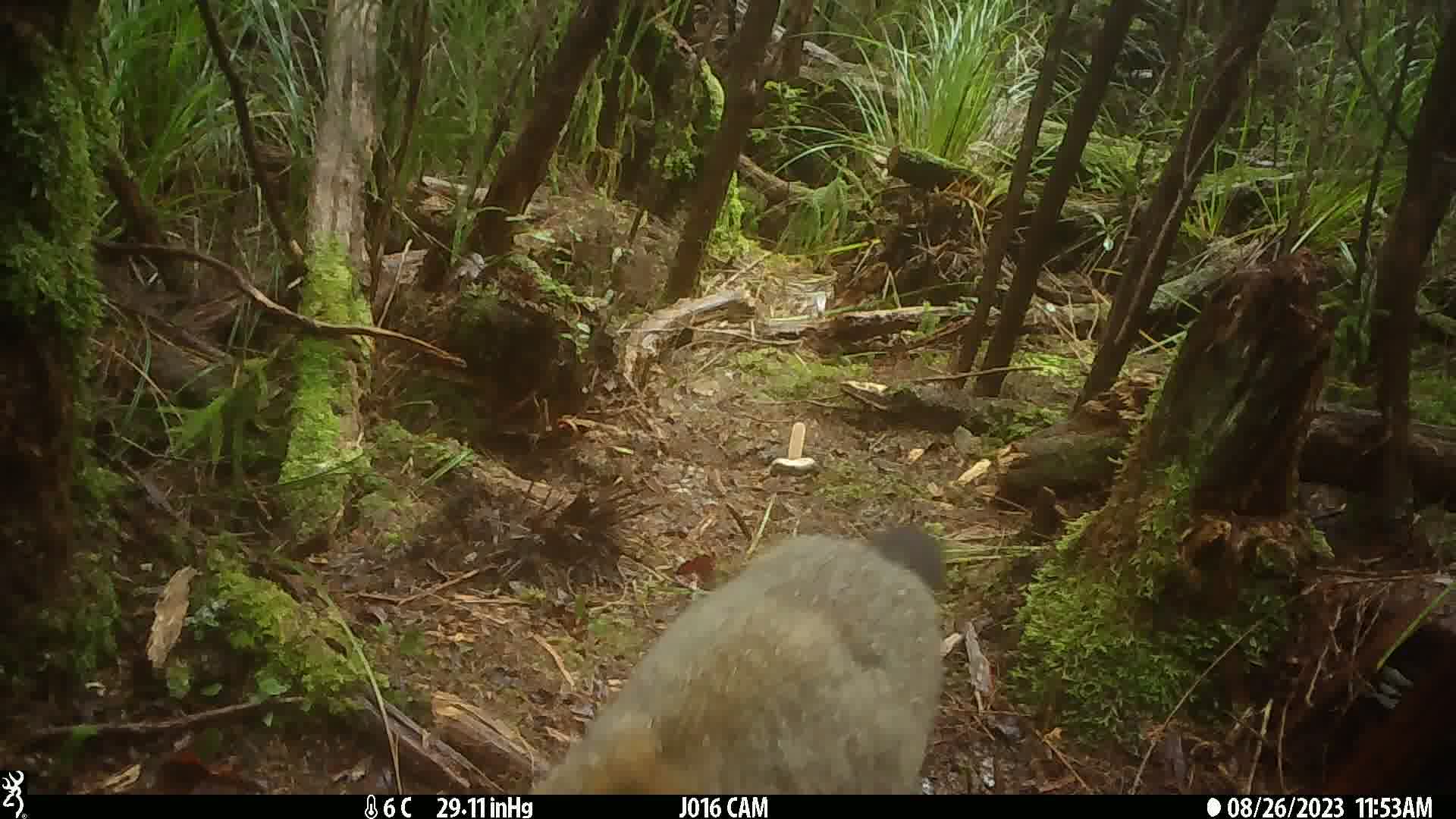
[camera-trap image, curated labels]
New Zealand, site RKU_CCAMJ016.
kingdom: Animalia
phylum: Chordata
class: Mammalia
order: Diprotodontia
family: Phalangeridae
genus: Trichosurus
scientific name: Trichosurus vulpecula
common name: common brushtail possum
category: possum